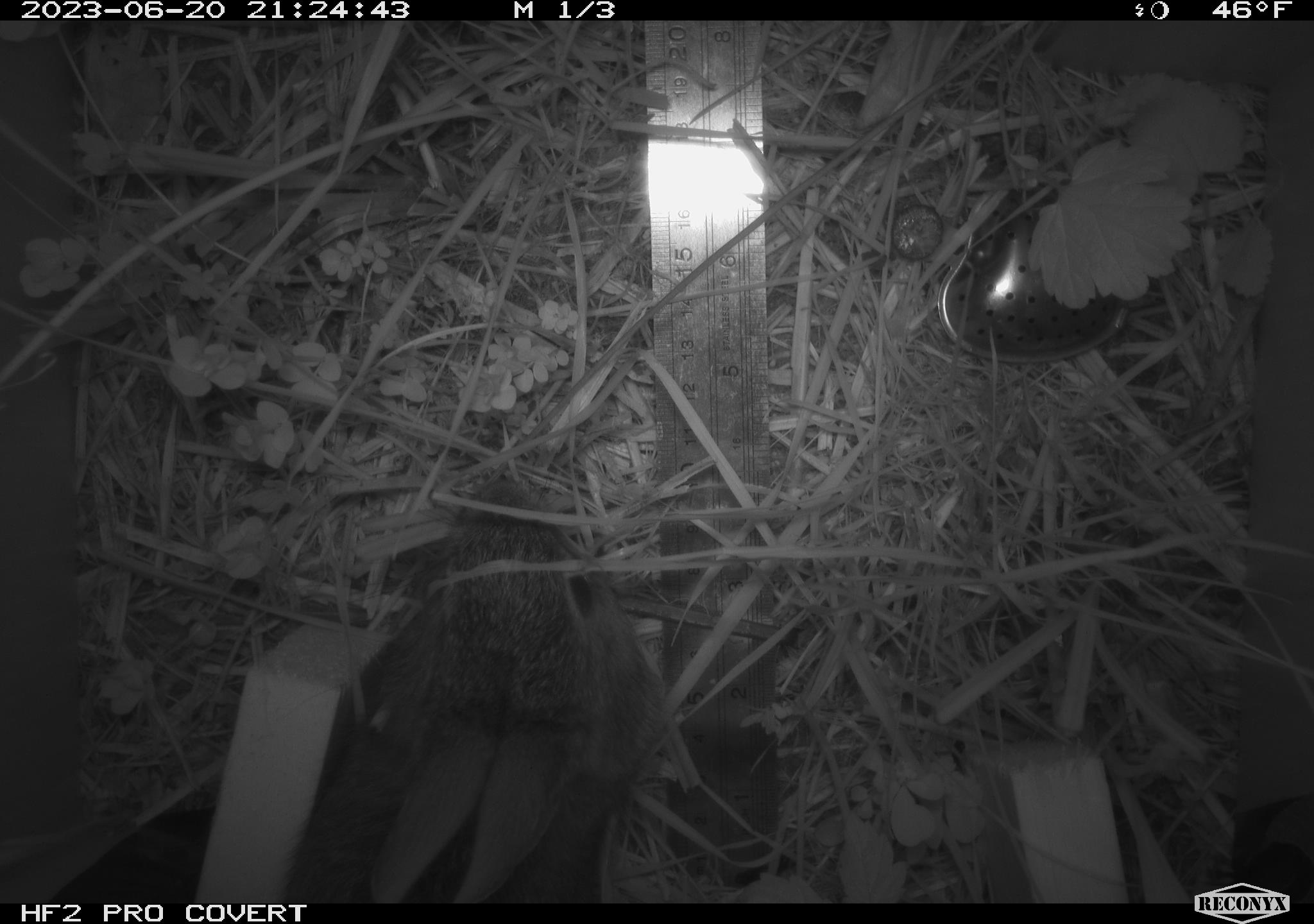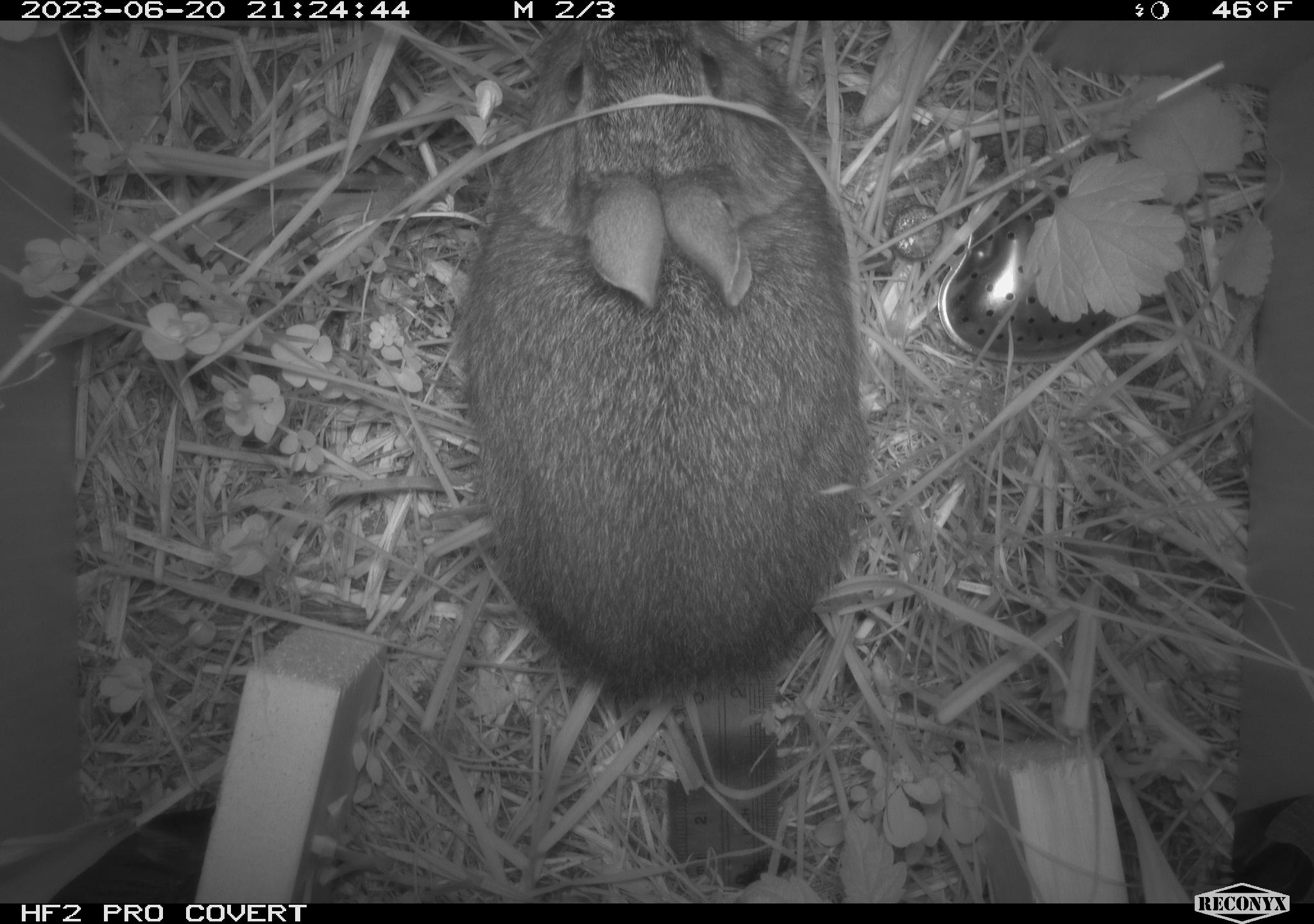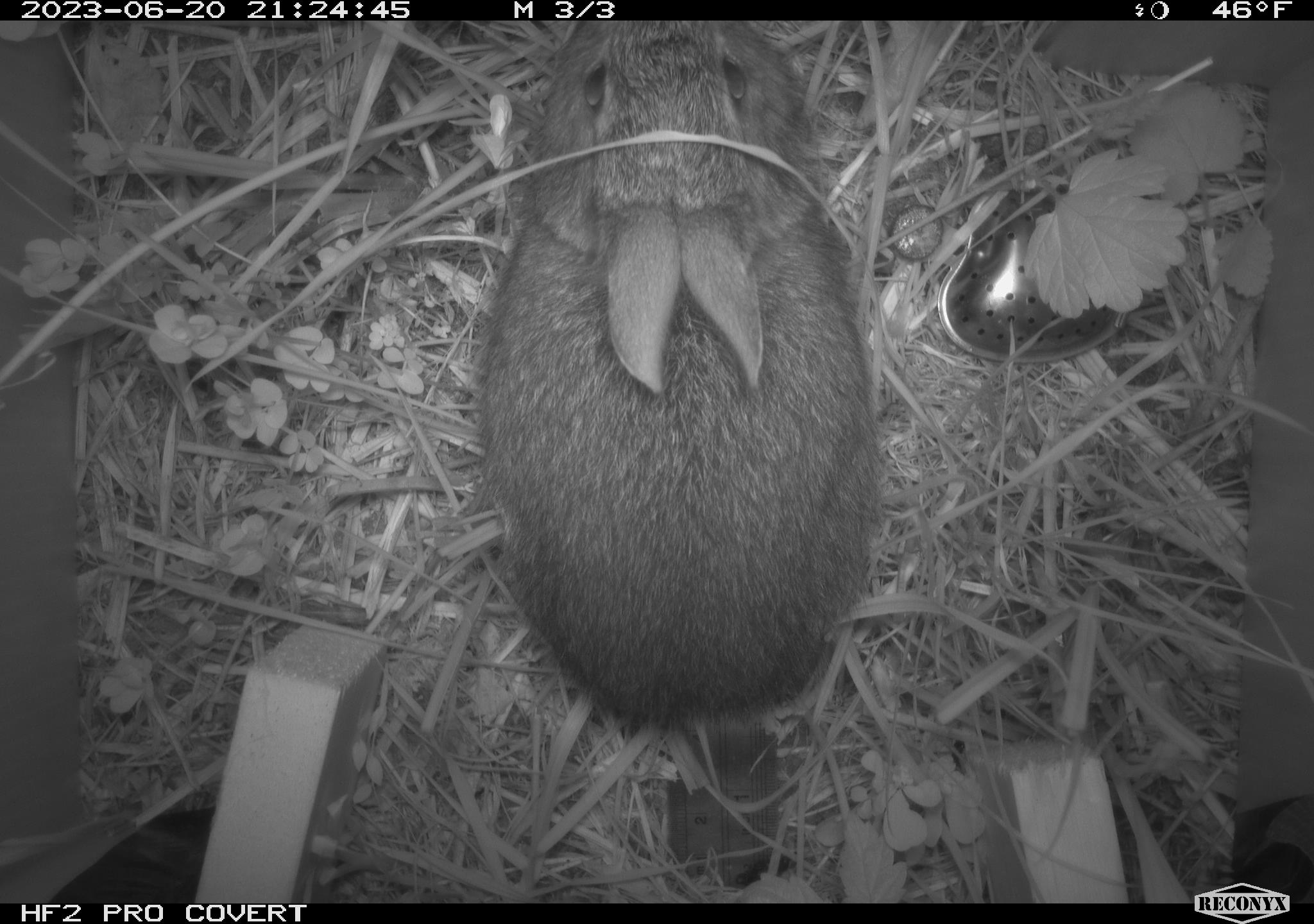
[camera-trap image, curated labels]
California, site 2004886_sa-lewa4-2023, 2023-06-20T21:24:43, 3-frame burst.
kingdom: Animalia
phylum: Chordata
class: Mammalia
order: Lagomorpha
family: Leporidae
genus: Sylvilagus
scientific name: Sylvilagus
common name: cottontail rabbits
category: sylvilagus species